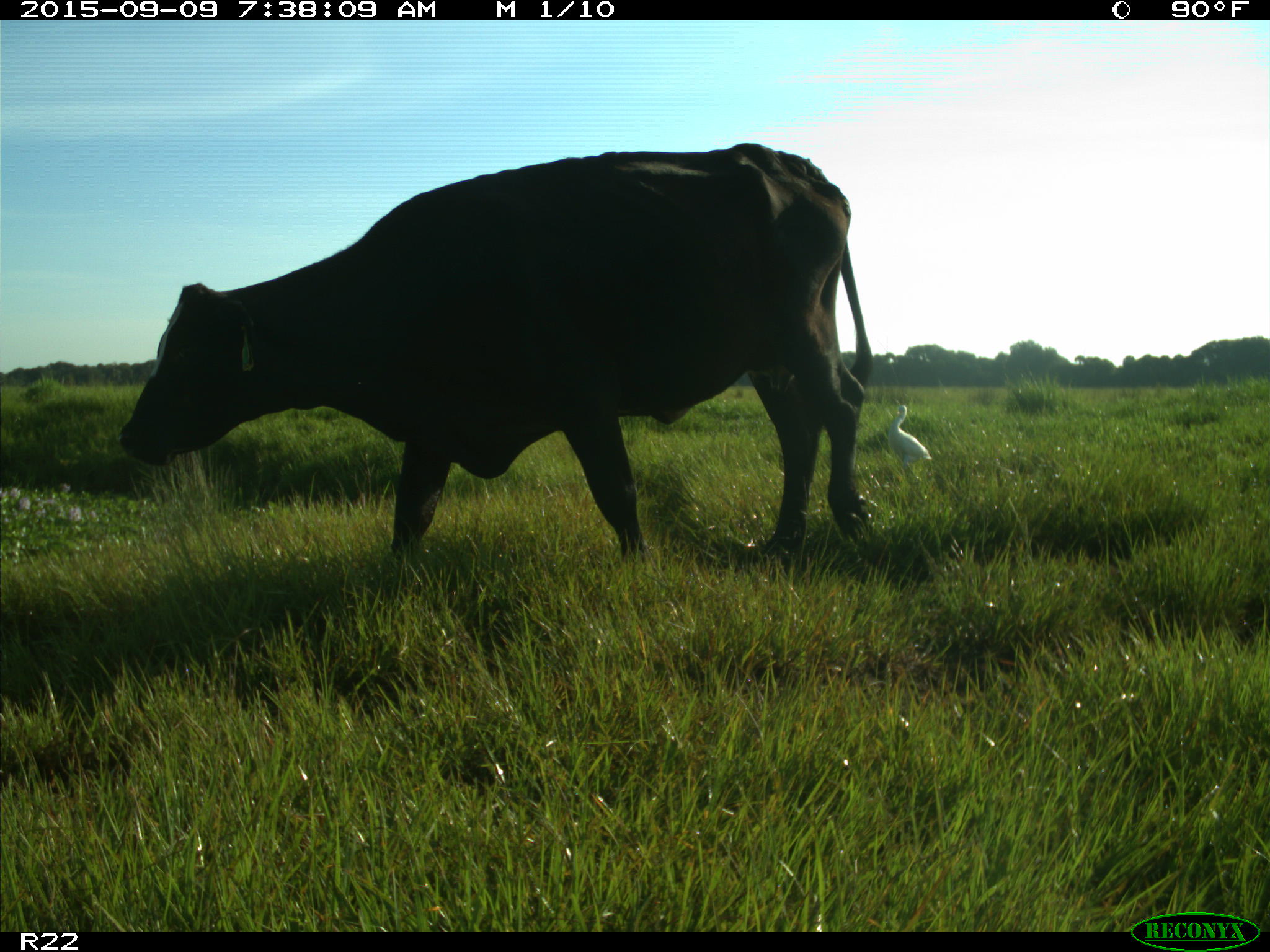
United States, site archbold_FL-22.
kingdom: Animalia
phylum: Chordata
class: Mammalia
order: Artiodactyla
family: Bovidae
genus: Bos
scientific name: Bos taurus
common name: domestic cow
Bos taurus (domestic cow).